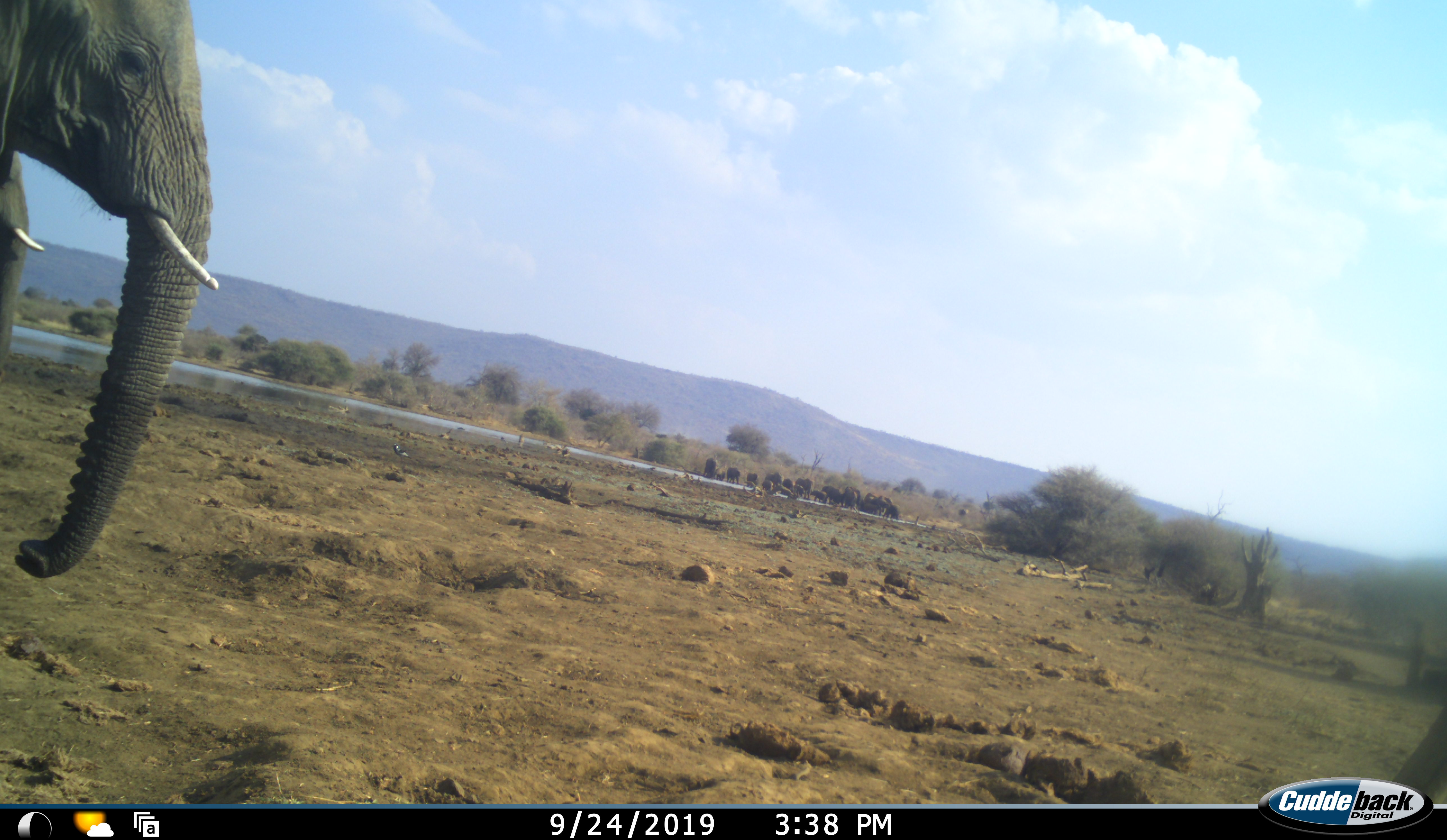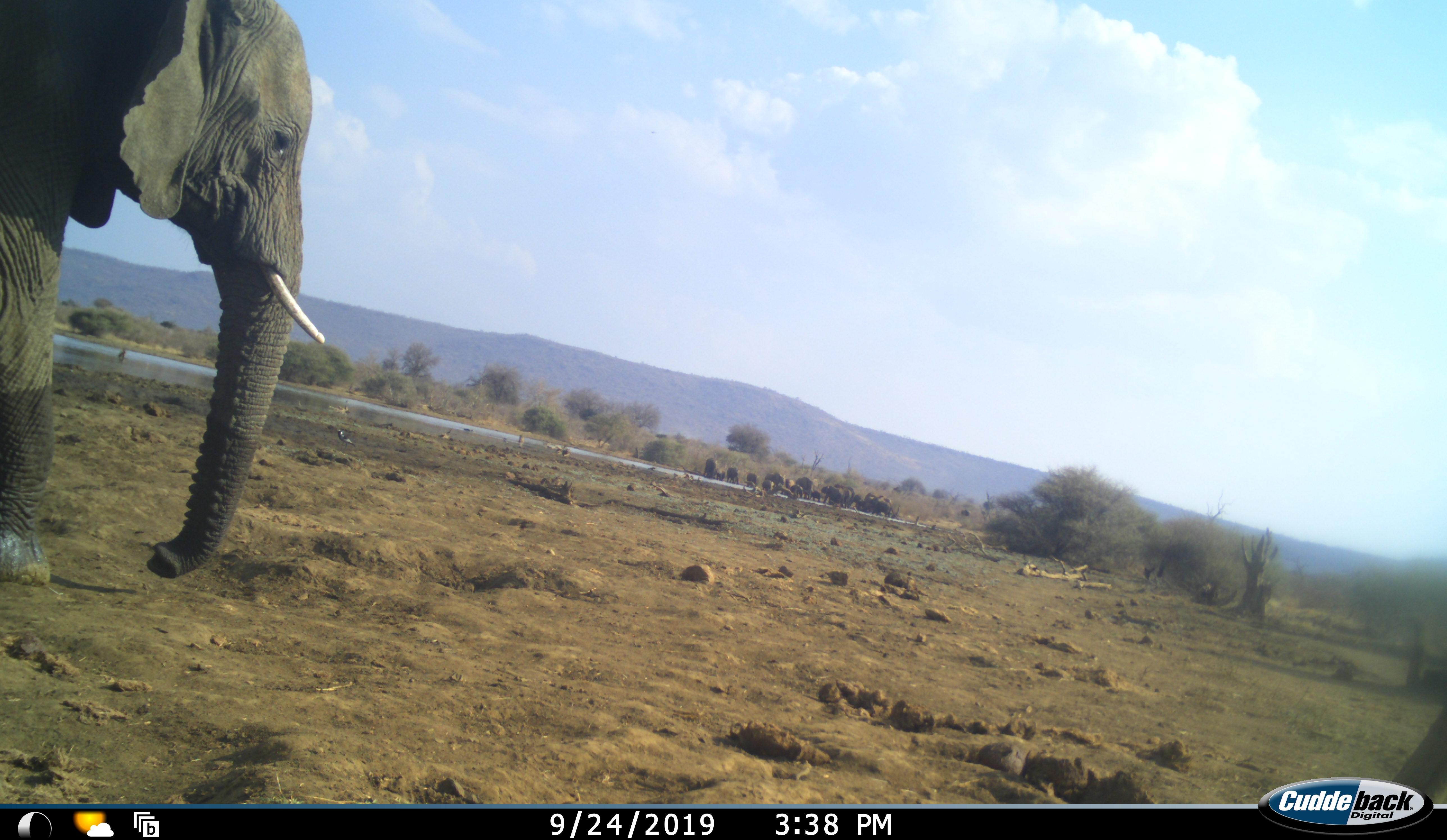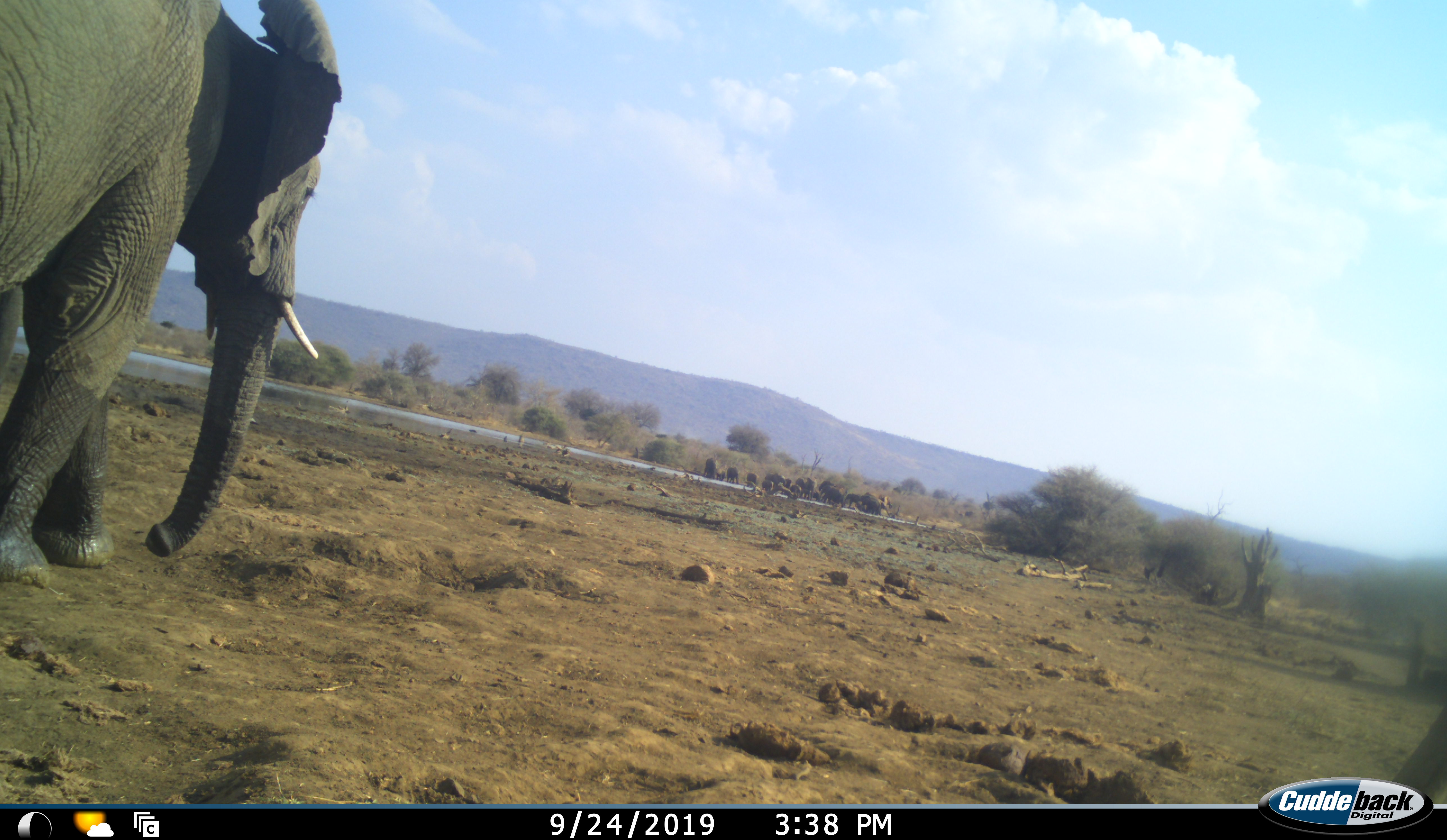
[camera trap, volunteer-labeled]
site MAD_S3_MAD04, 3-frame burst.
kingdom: Animalia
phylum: Chordata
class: Mammalia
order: Proboscidea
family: Elephantidae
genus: Loxodonta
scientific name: Loxodonta africana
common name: african bush elephant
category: elephant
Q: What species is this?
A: Elephant (african bush elephant) (Loxodonta africana).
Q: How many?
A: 11-50.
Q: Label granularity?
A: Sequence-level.